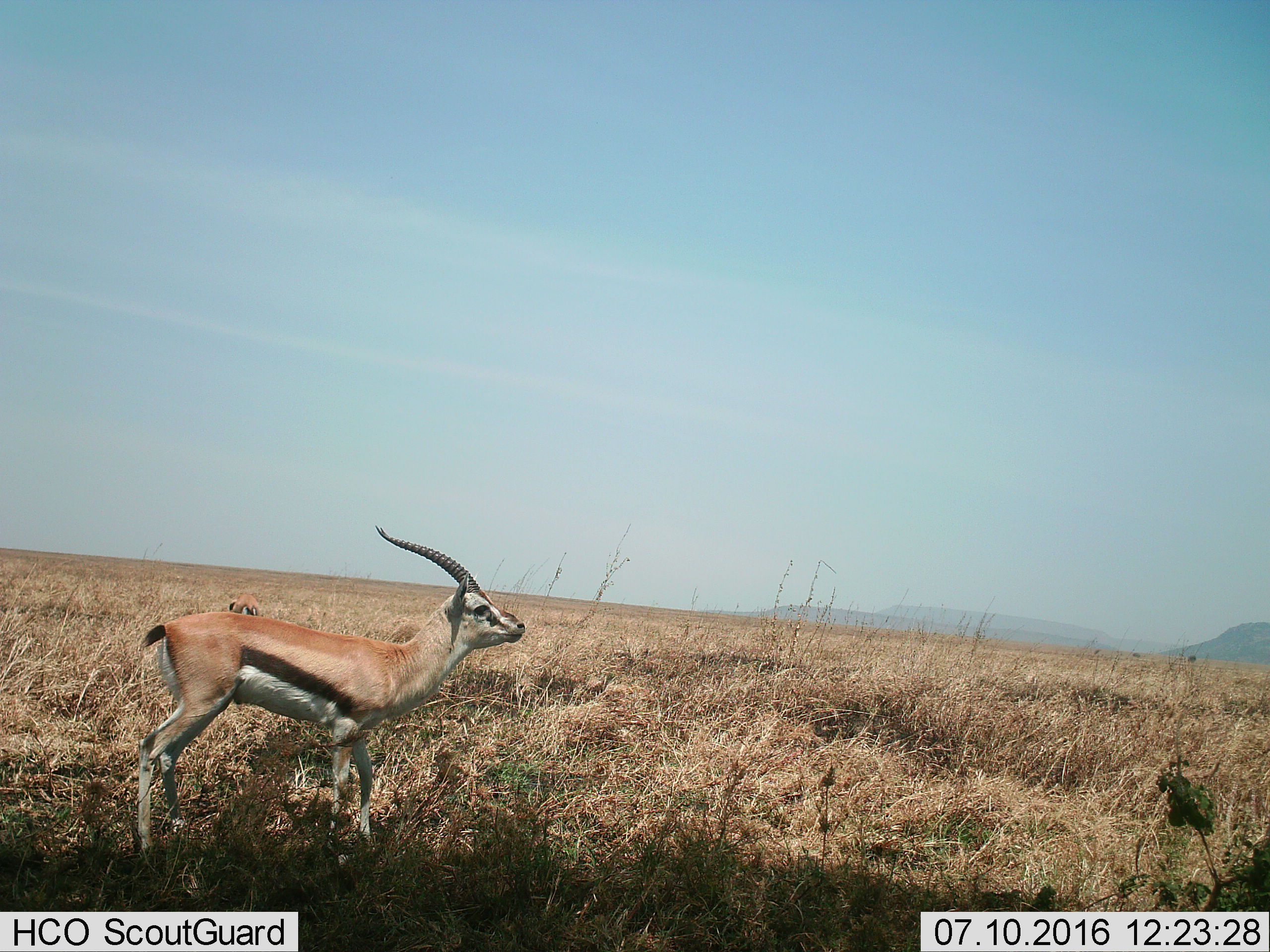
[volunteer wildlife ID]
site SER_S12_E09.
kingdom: Animalia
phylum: Chordata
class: Mammalia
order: Artiodactyla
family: Bovidae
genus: Eudorcas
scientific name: Eudorcas thomsonii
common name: thomson's gazelle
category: gazellethomsons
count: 2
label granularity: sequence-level